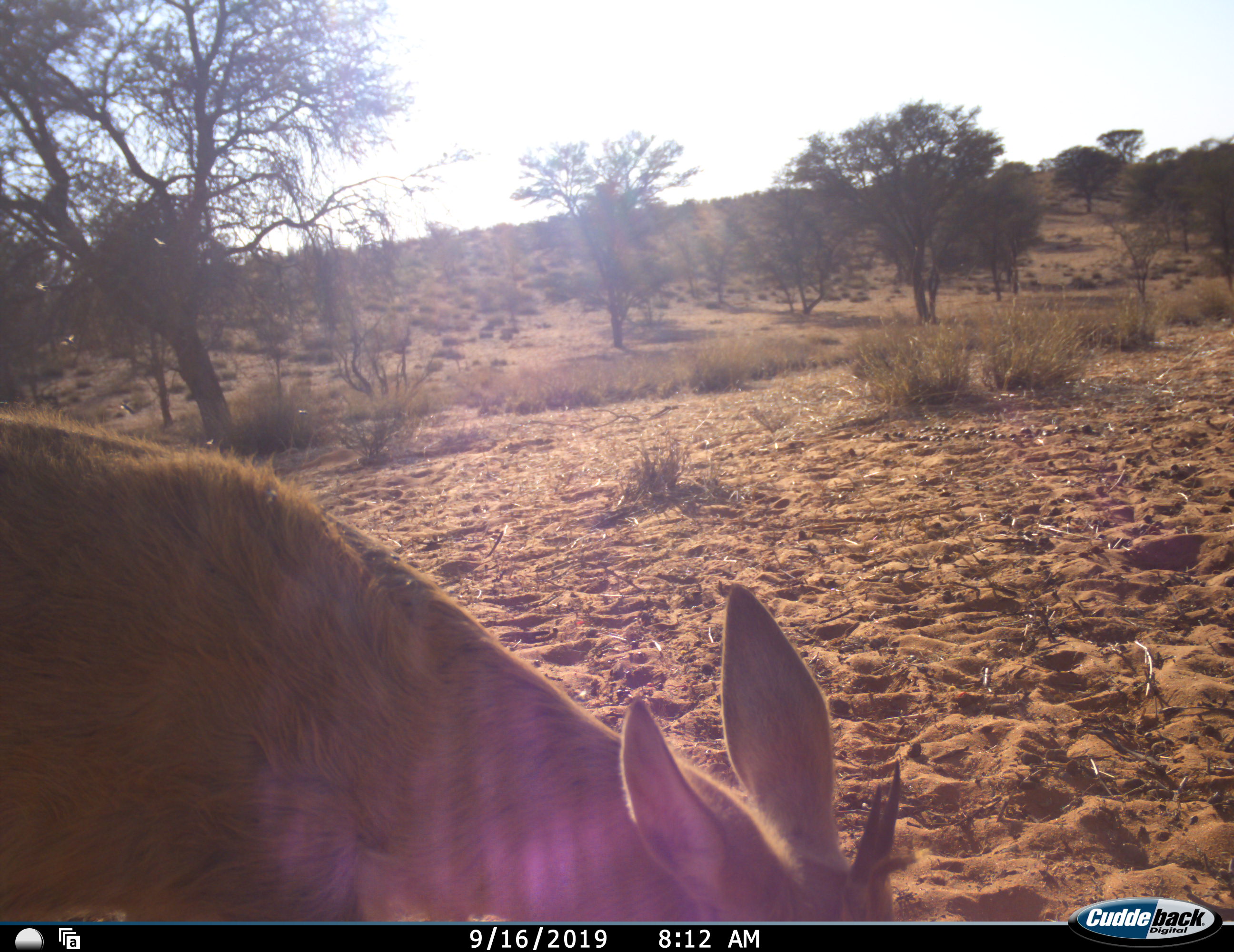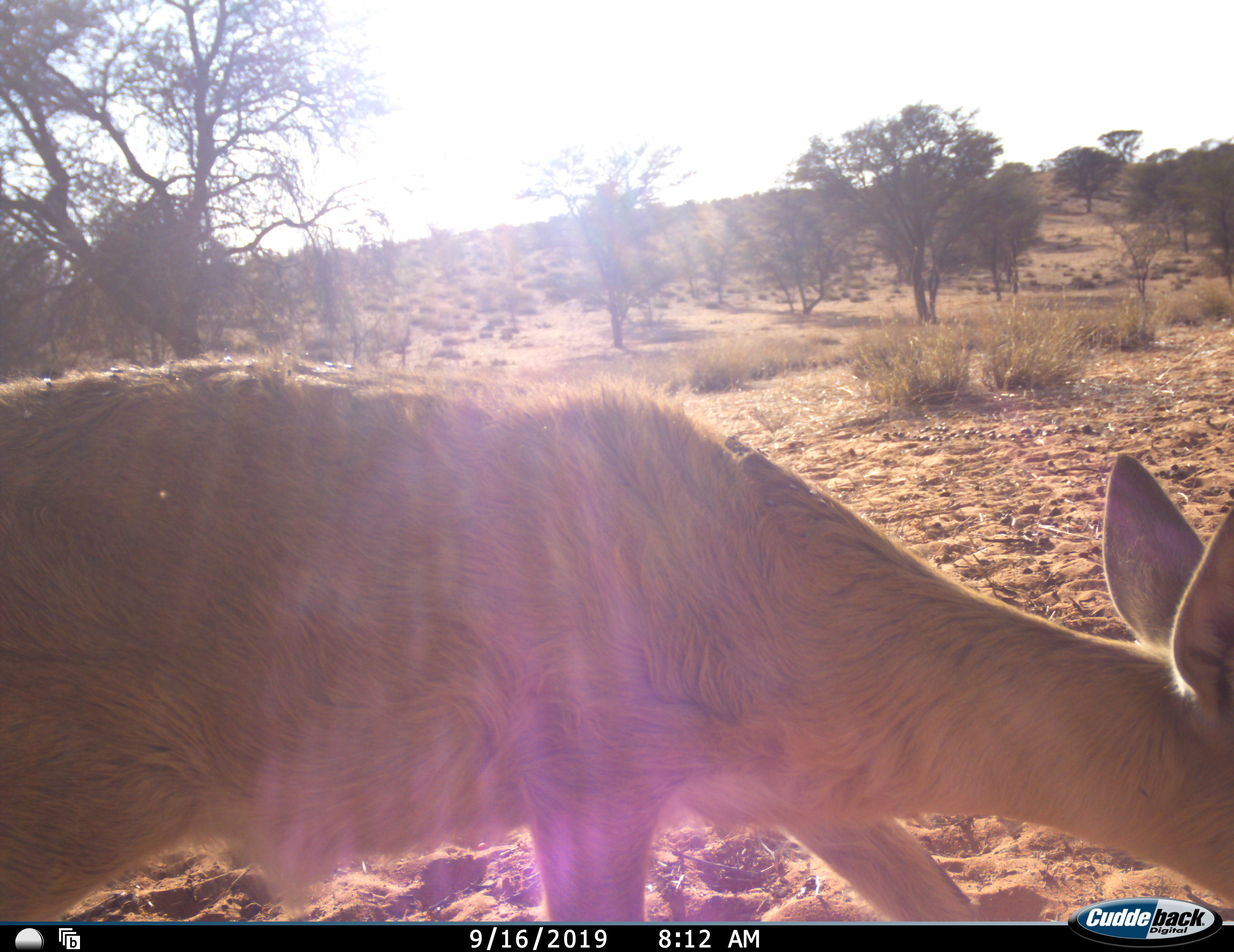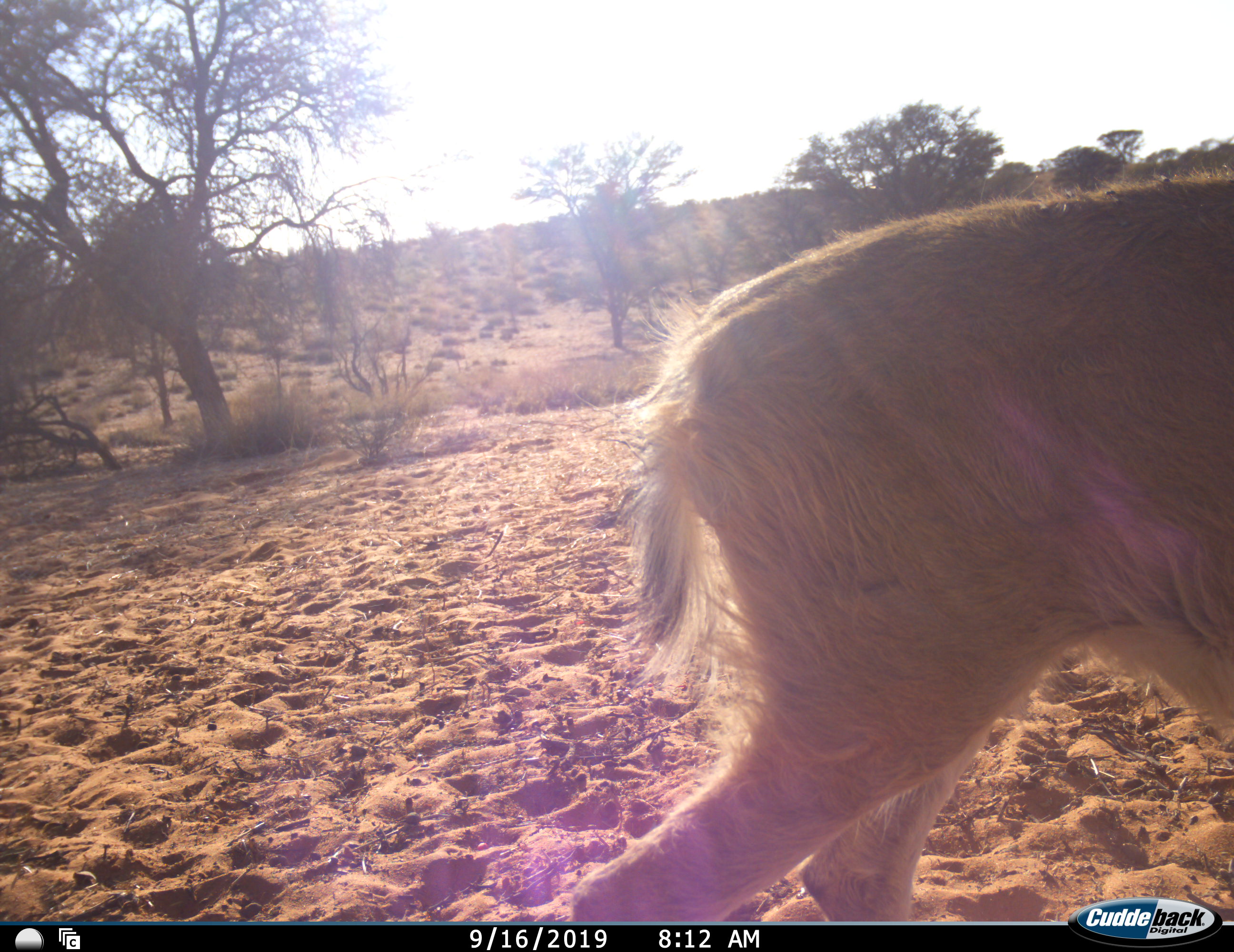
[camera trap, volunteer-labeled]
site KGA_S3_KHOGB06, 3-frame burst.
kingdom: Animalia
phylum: Chordata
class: Mammalia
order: Artiodactyla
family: Bovidae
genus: Sylvicapra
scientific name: Sylvicapra grimmia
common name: common duiker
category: duikercommongrey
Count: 1.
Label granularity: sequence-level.